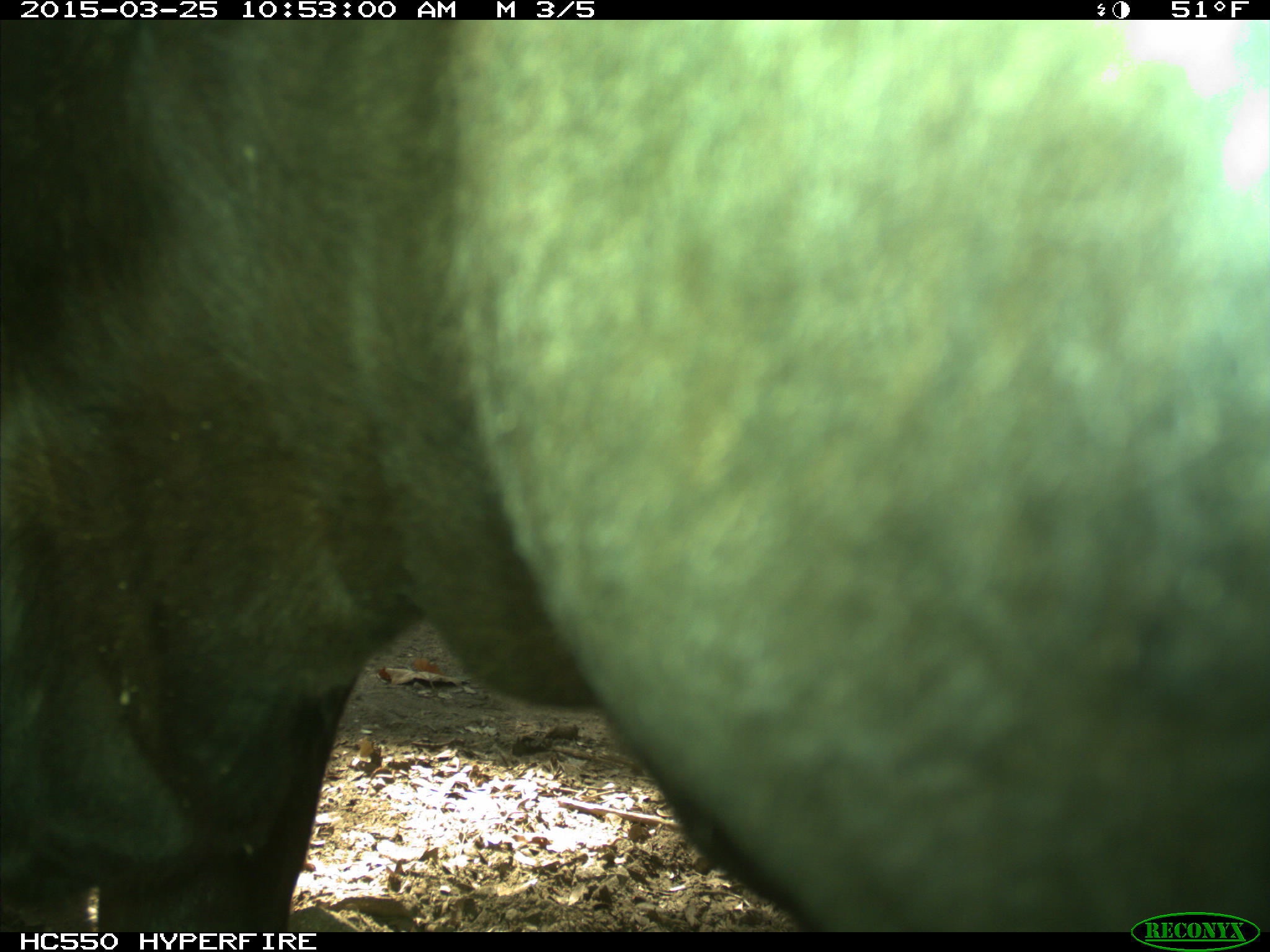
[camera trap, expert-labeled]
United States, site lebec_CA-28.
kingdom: Animalia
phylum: Chordata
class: Mammalia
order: Artiodactyla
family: Bovidae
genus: Bos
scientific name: Bos taurus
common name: domestic cow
Bos taurus (domestic cow).